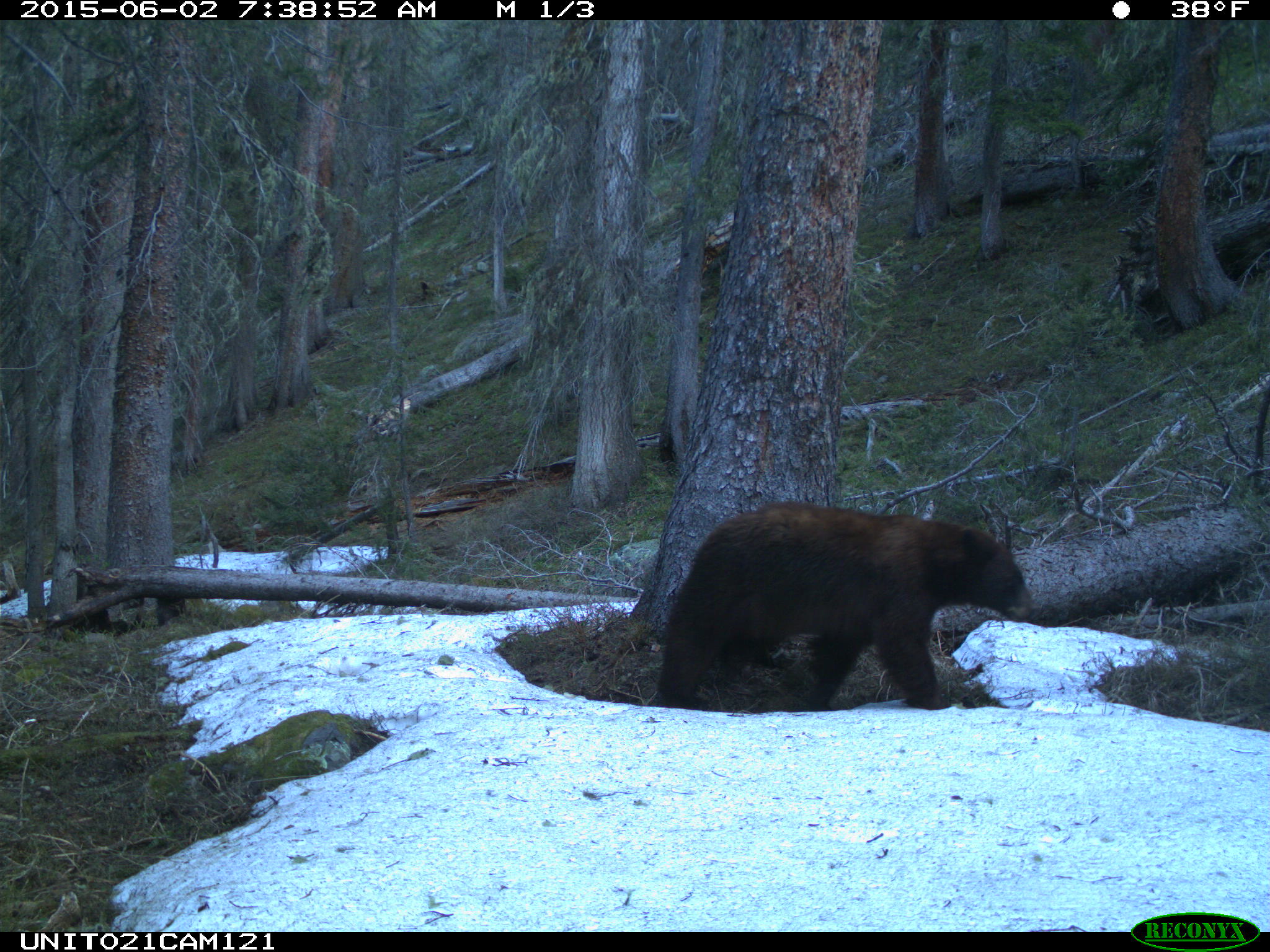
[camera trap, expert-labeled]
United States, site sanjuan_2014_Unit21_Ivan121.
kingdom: Animalia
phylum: Chordata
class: Mammalia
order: Carnivora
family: Ursidae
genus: Ursus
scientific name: Ursus americanus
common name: american black bear